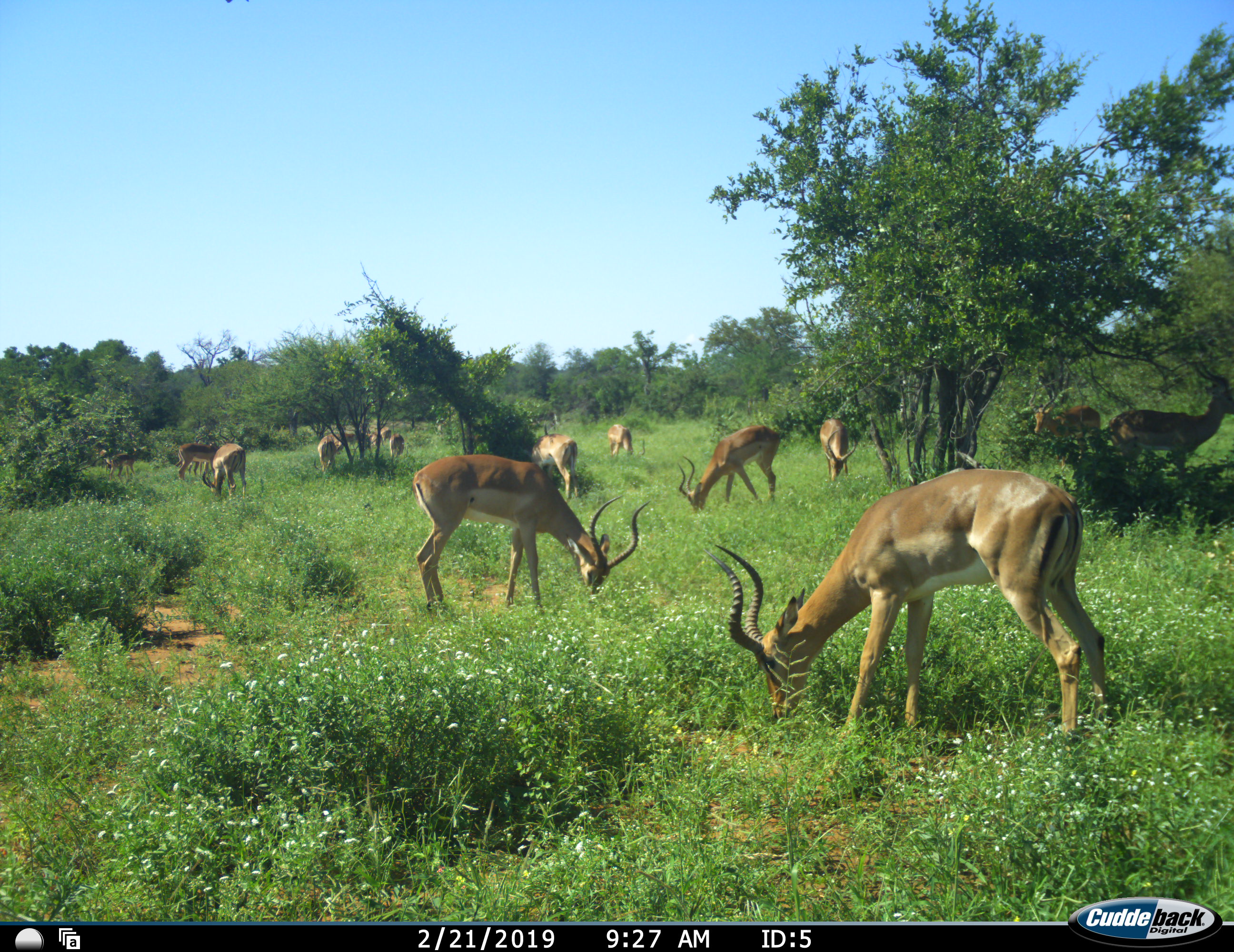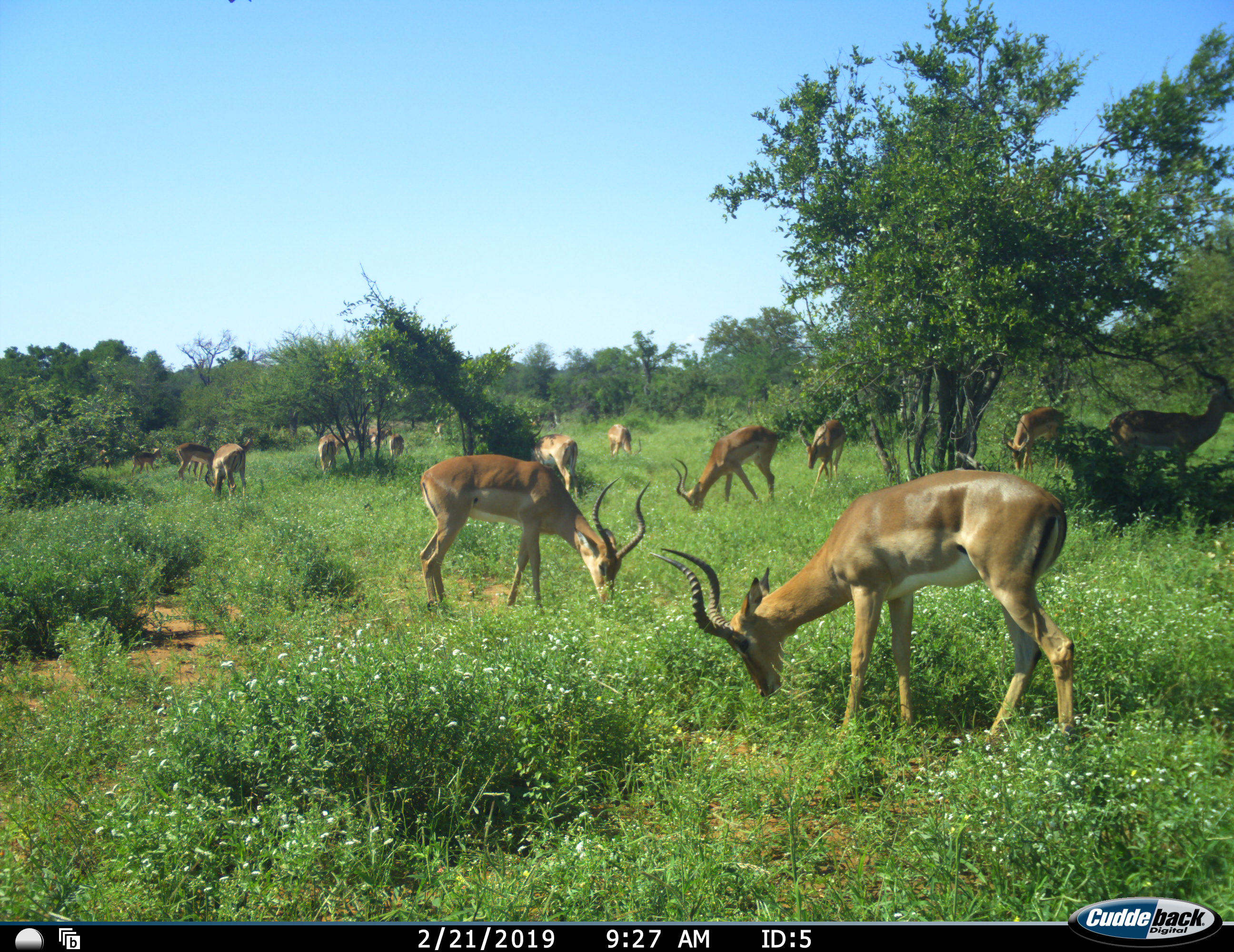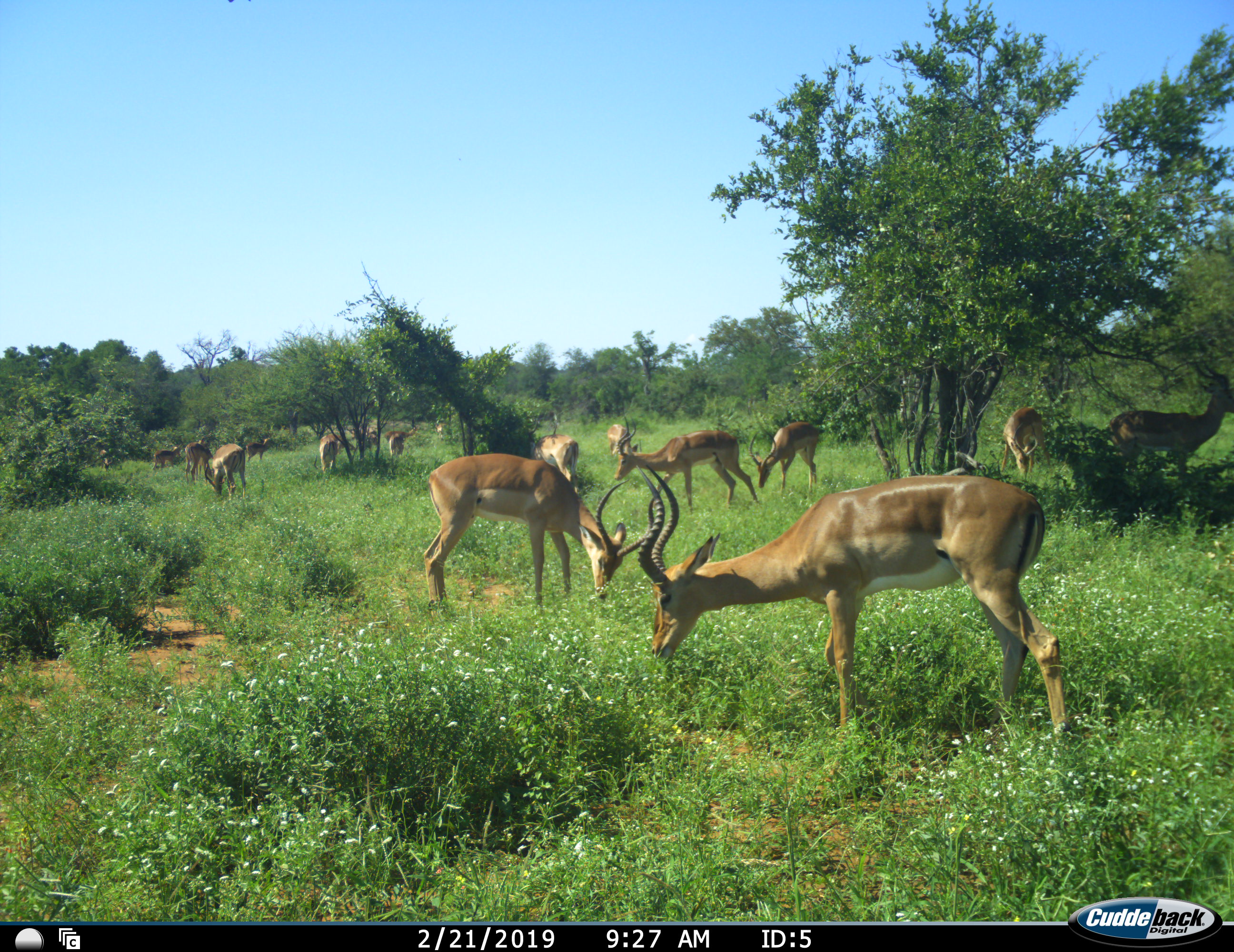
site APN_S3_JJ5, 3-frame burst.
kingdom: Animalia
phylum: Chordata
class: Mammalia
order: Artiodactyla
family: Bovidae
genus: Aepyceros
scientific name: Aepyceros melampus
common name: impala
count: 11-50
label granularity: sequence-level